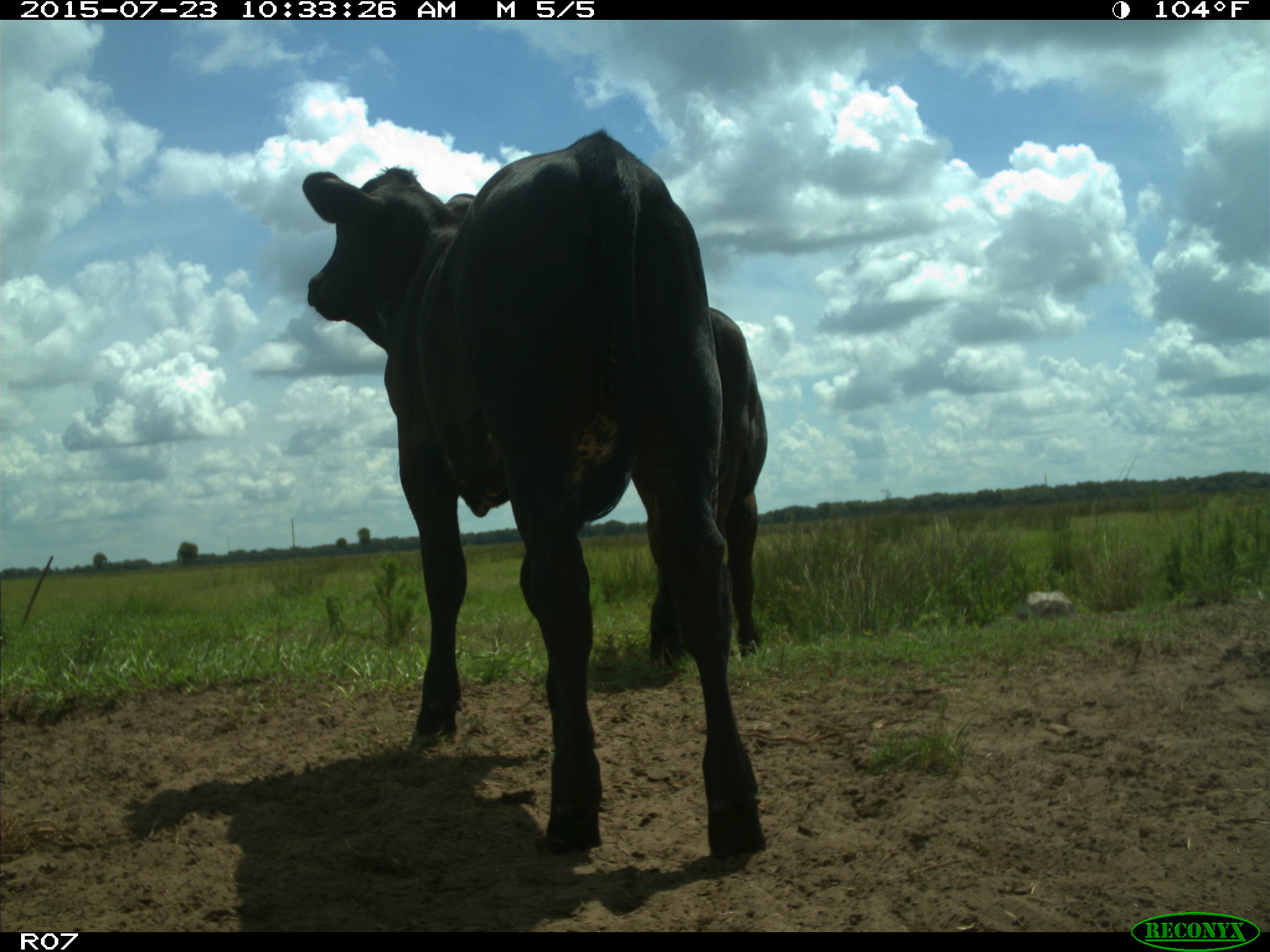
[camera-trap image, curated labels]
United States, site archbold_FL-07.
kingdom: Animalia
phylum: Chordata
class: Mammalia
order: Artiodactyla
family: Bovidae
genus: Bos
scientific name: Bos taurus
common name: domestic cow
Bos taurus (domestic cow).